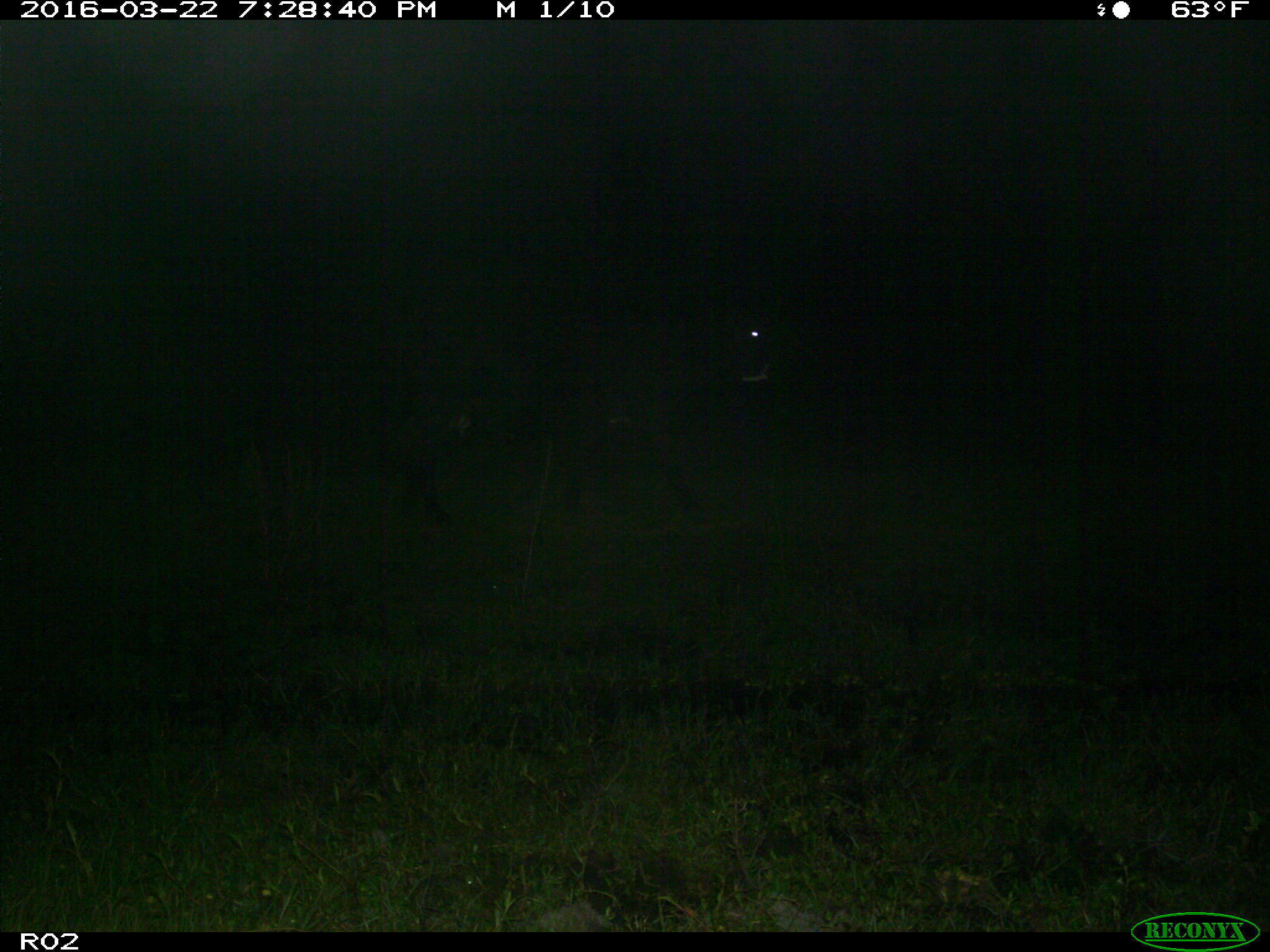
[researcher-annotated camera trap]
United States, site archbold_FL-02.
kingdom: Animalia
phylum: Chordata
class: Mammalia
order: Artiodactyla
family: Bovidae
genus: Bos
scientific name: Bos taurus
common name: domestic cow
Bos taurus (domestic cow).